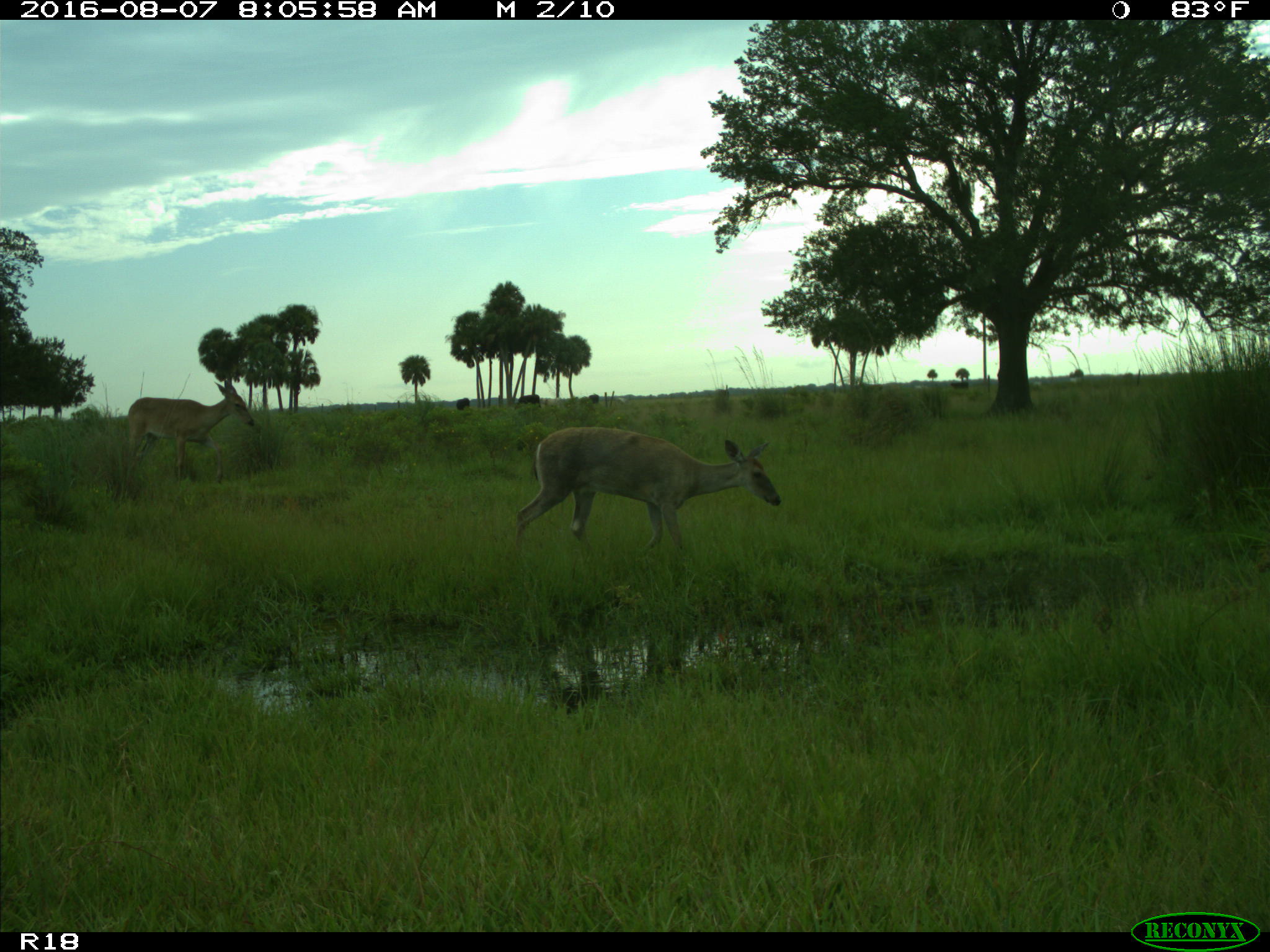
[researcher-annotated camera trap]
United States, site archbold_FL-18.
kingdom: Animalia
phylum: Chordata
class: Mammalia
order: Artiodactyla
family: Bovidae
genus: Bos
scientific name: Bos taurus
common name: domestic cow